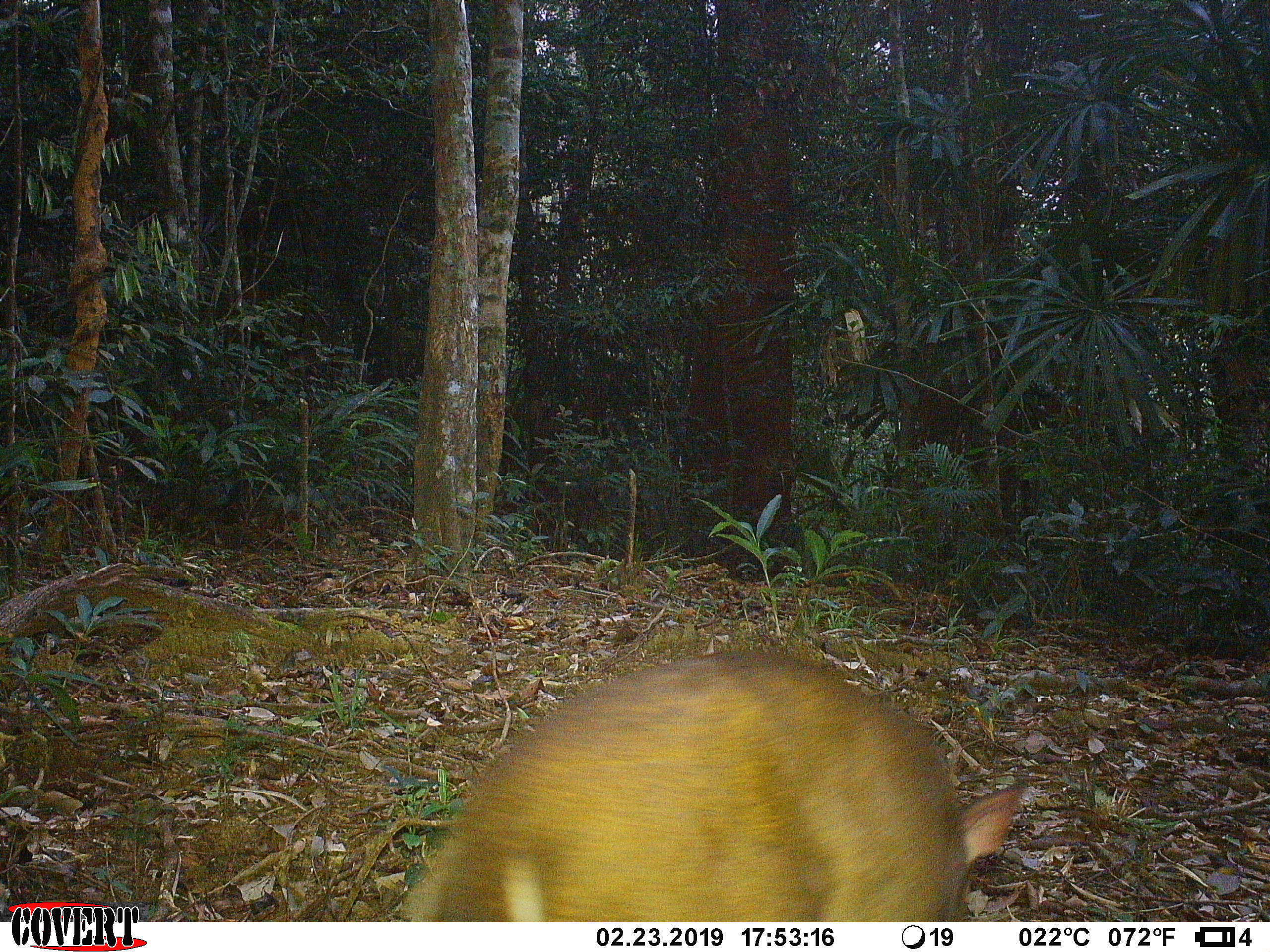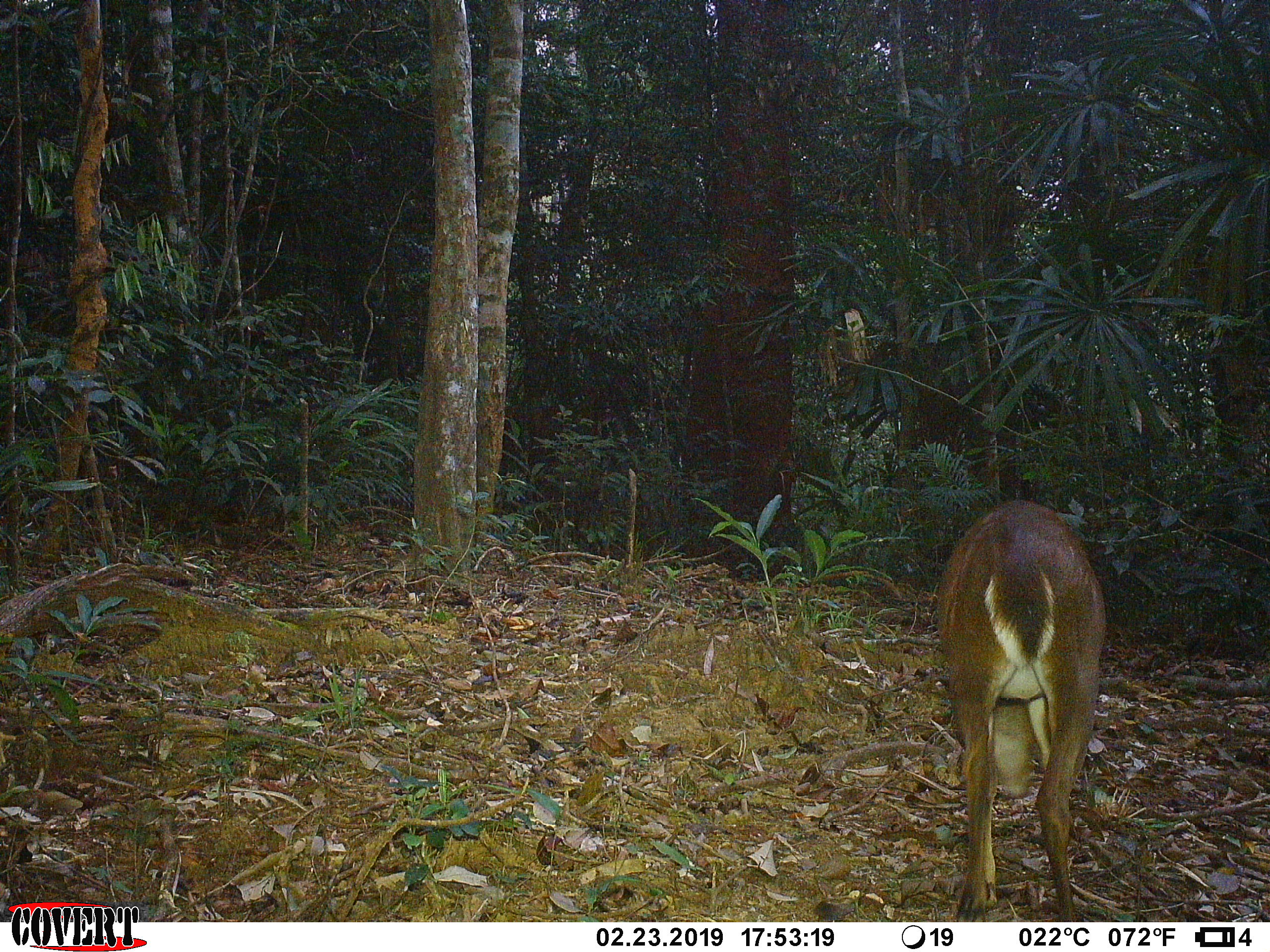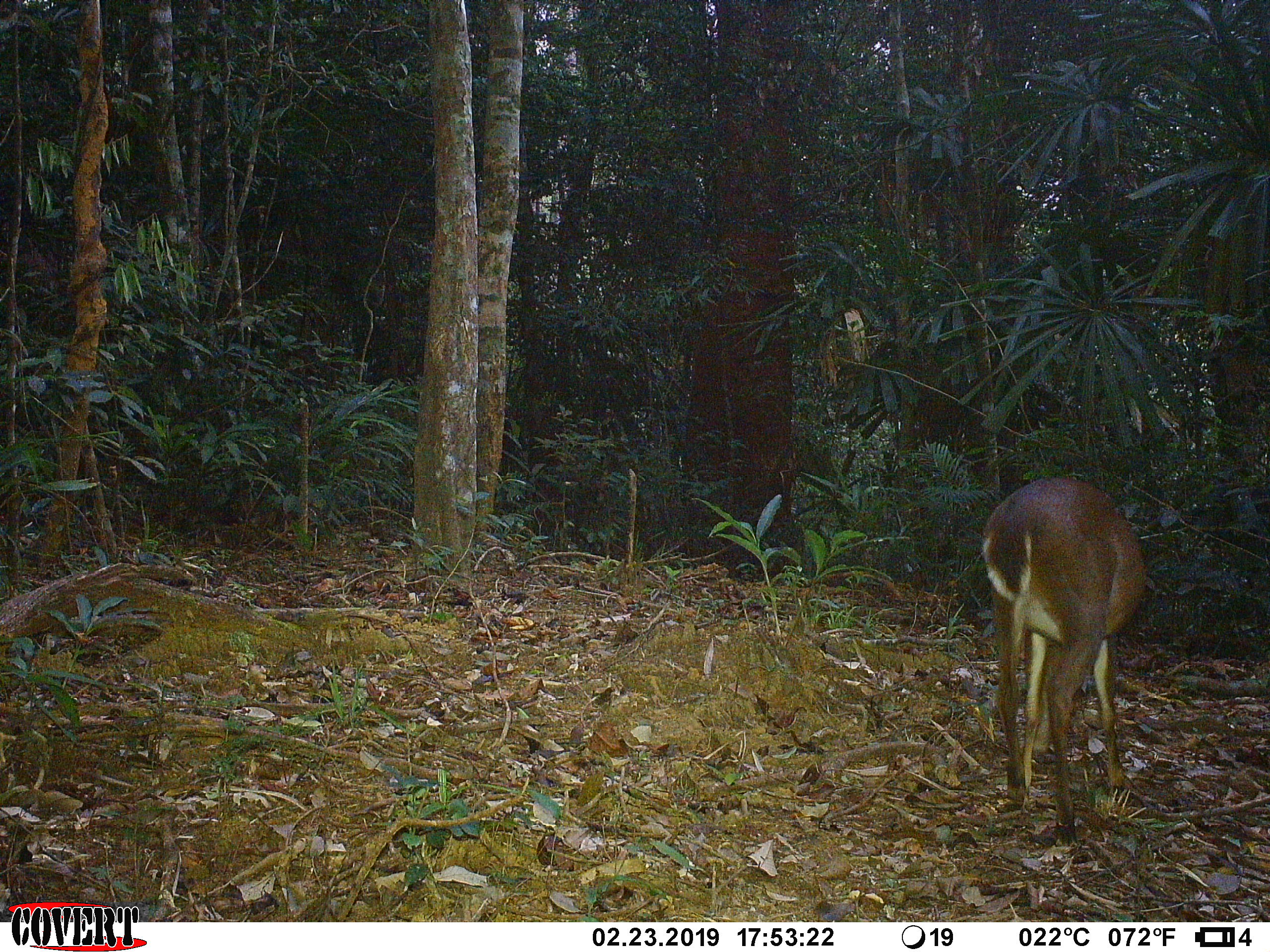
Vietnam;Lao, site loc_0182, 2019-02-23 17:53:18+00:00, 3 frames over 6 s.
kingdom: Animalia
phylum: Chordata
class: Mammalia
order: Artiodactyla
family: Cervidae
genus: Muntiacus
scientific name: Muntiacus vuquangensis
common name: large-antlered muntjac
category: large antlered muntjac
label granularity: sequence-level